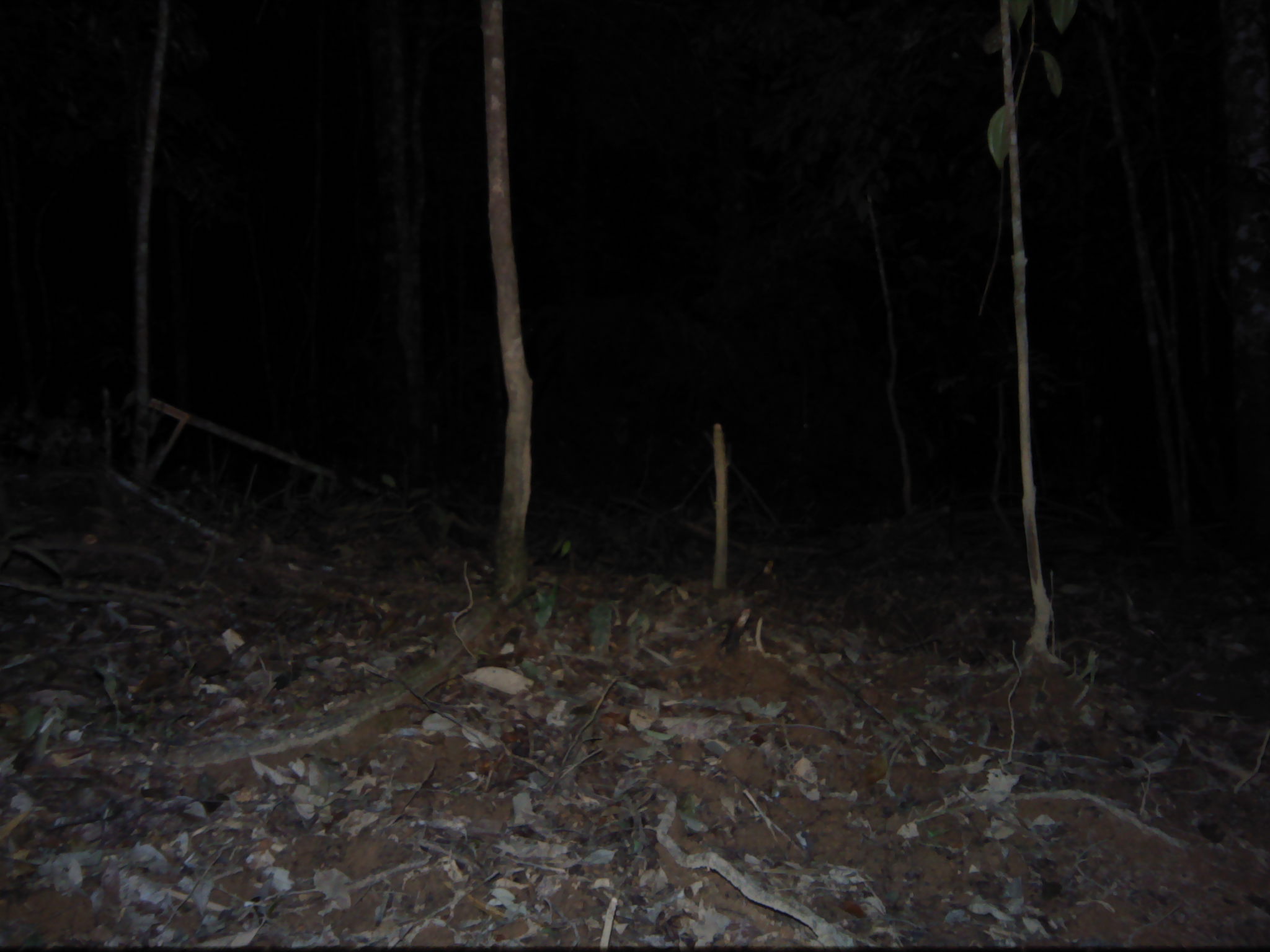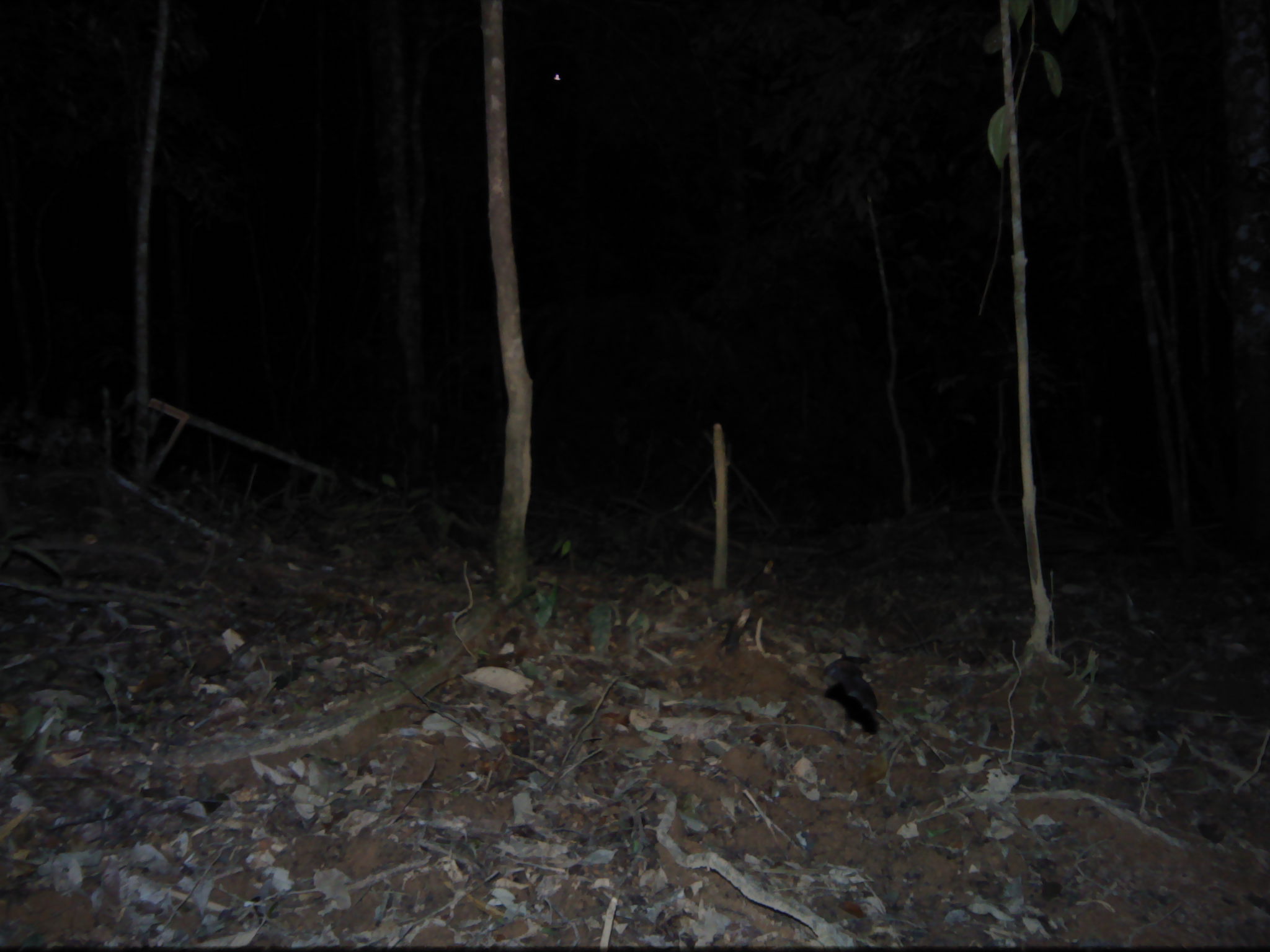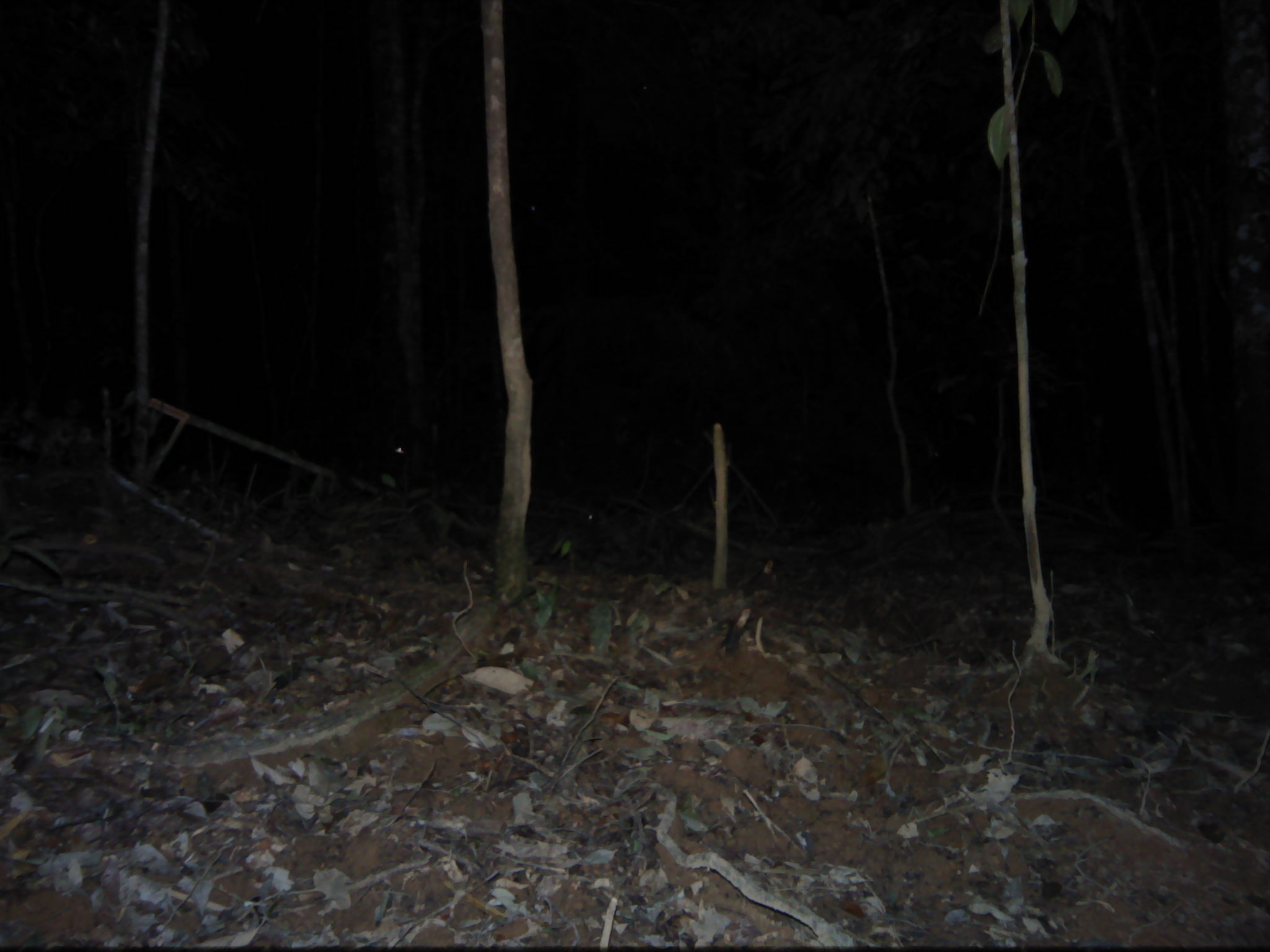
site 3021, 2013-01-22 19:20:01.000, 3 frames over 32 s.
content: unidentified animal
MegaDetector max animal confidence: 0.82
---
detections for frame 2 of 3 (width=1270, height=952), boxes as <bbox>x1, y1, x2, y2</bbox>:
unknown: <bbox>819, 656, 879, 737</bbox>